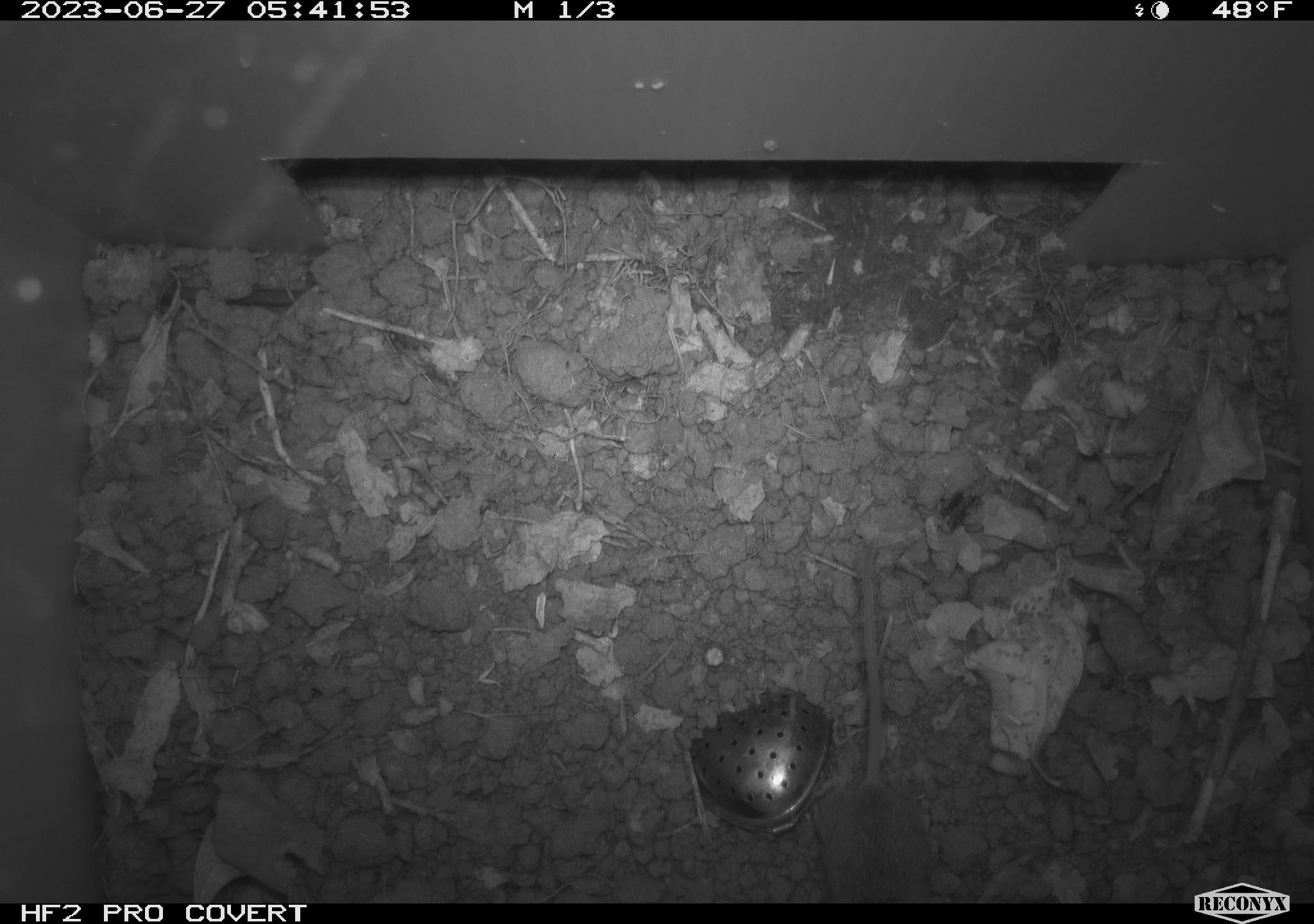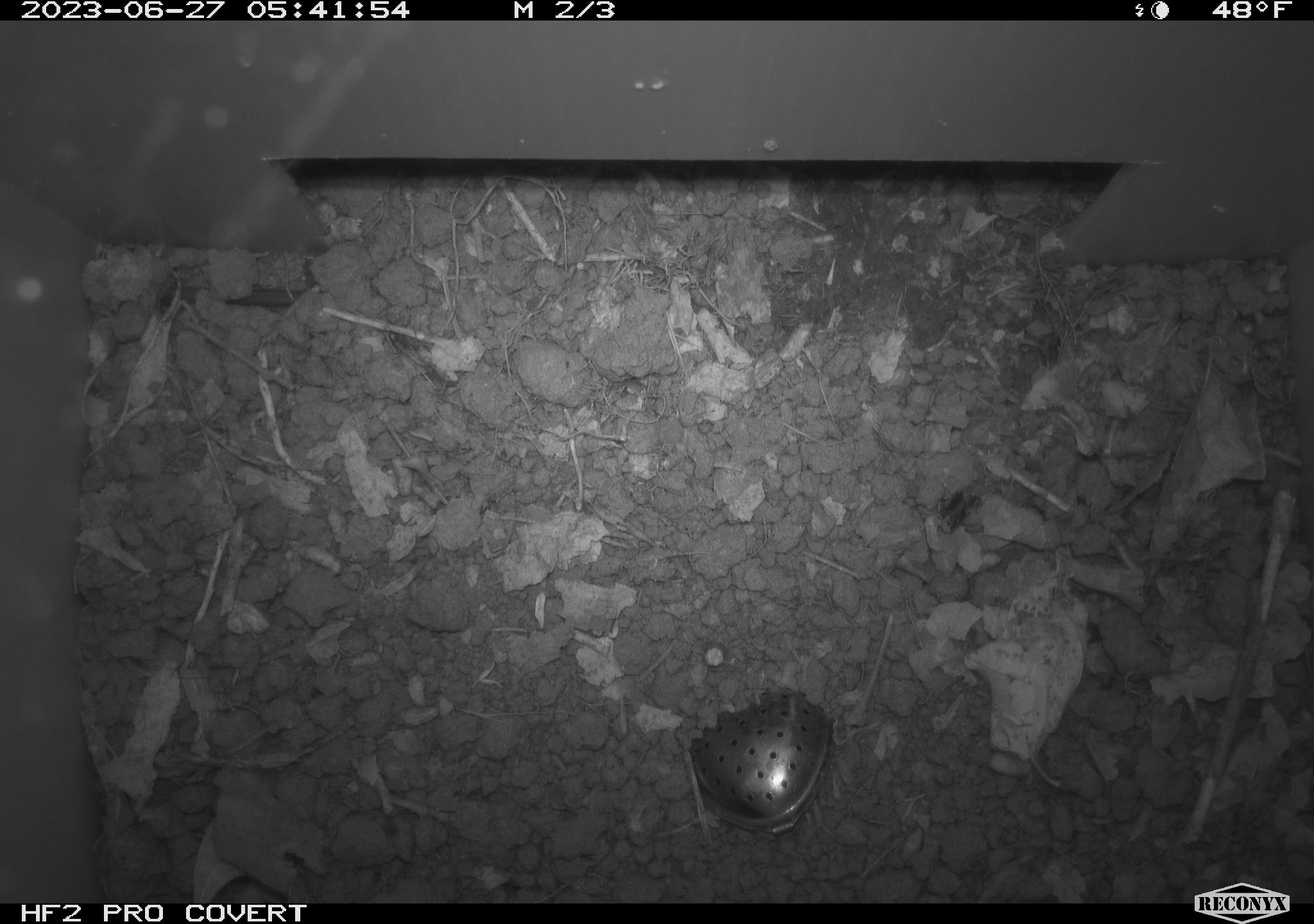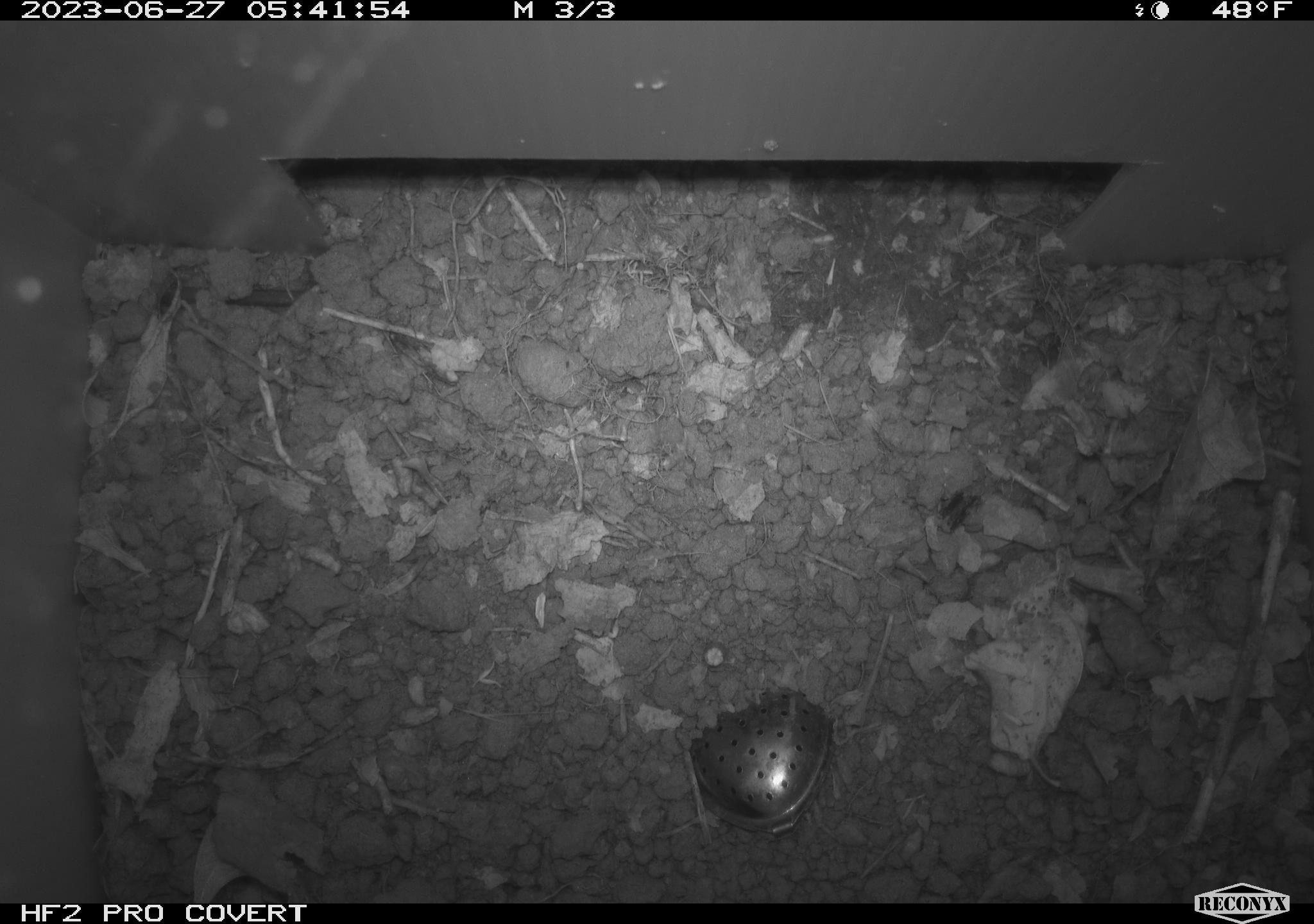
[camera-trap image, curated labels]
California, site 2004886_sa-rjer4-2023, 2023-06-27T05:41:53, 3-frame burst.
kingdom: Animalia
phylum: Chordata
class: Mammalia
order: Rodentia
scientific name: Rodentia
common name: mouse species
Mouse species (Rodentia).